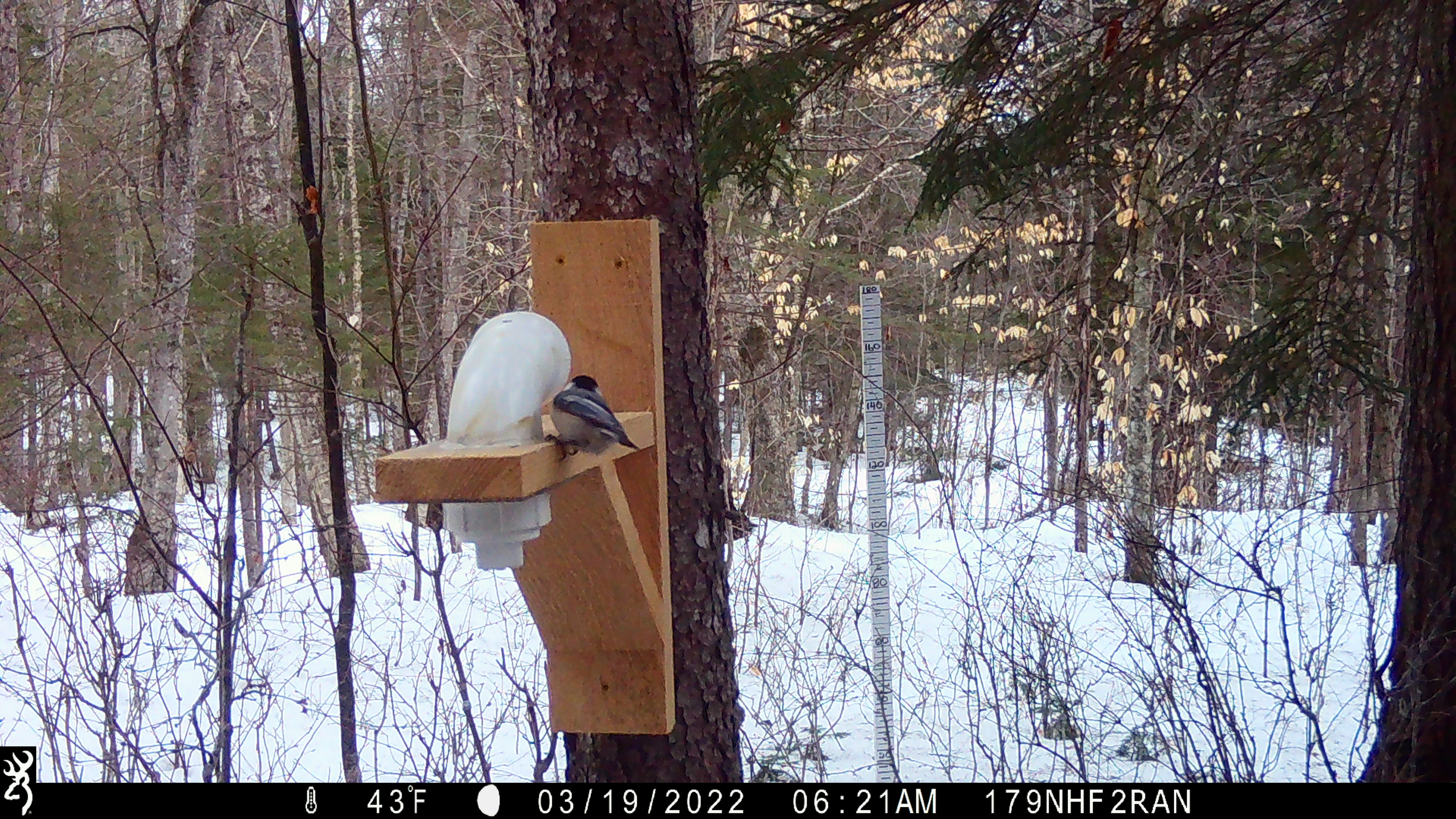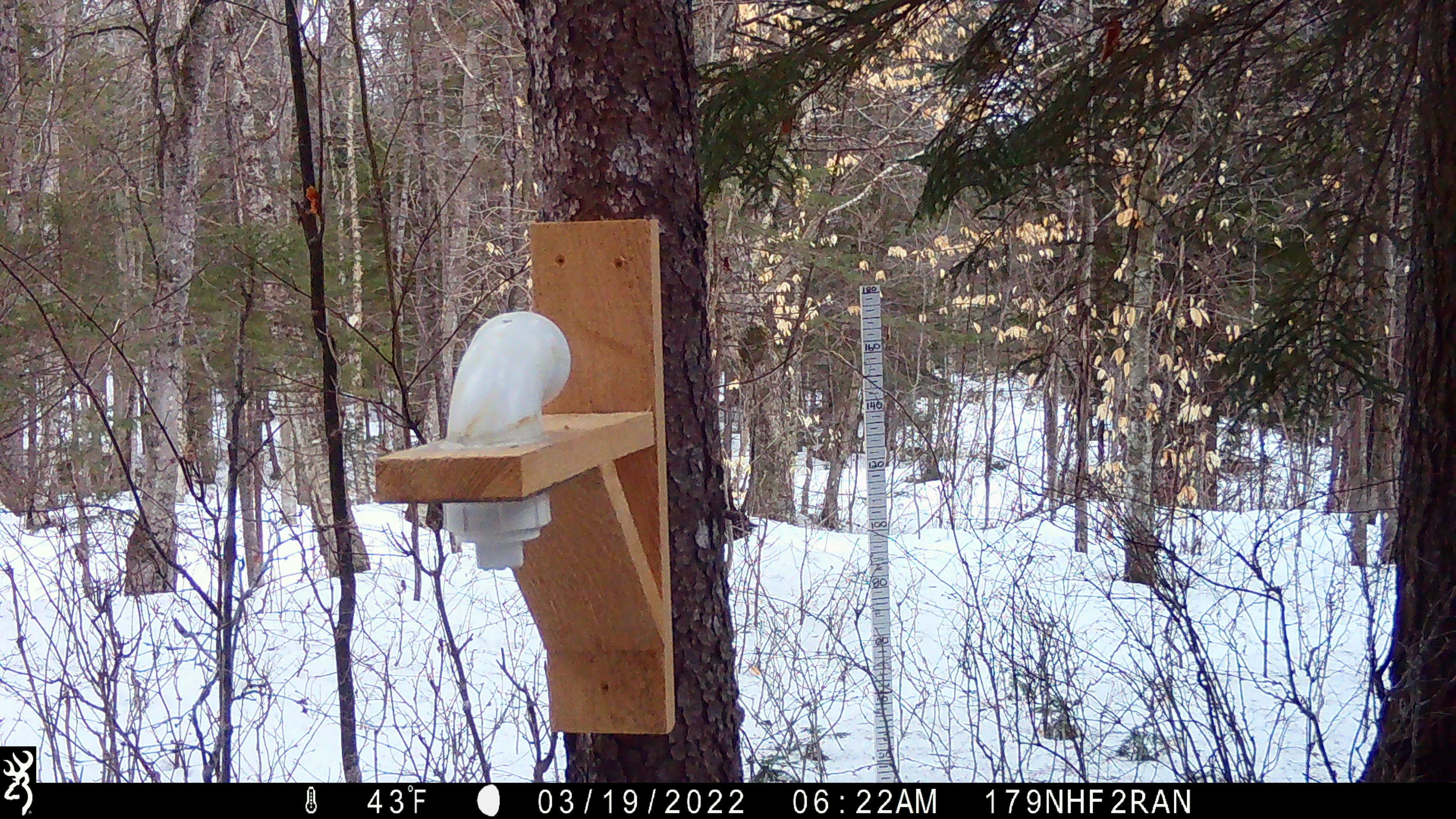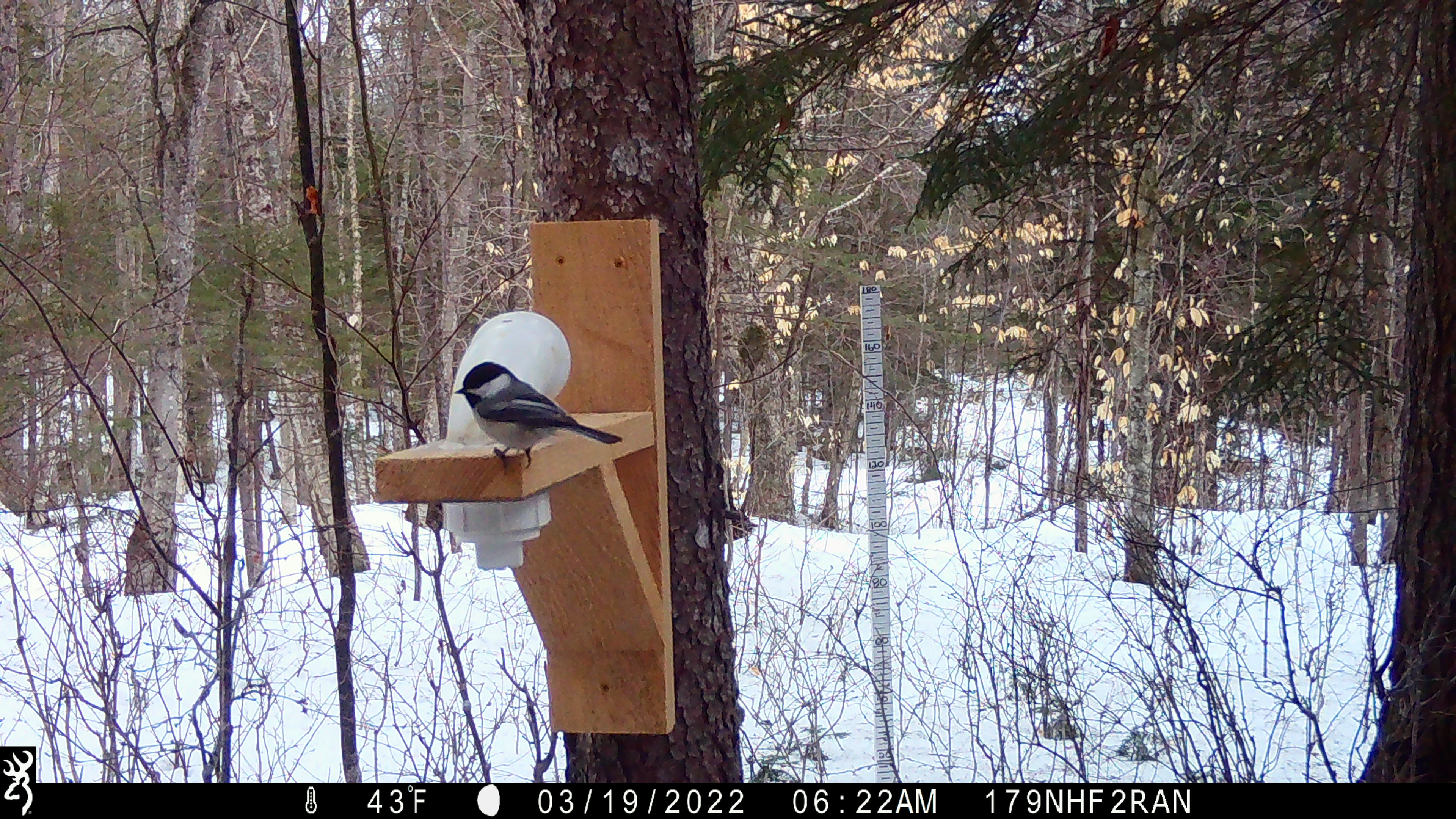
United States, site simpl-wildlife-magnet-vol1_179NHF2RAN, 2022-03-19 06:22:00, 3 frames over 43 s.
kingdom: Animalia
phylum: Chordata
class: Aves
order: Passeriformes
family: Paridae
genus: Poecile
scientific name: Poecile atricapillus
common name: black-capped chickadee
Black-capped chickadee (Poecile atricapillus).